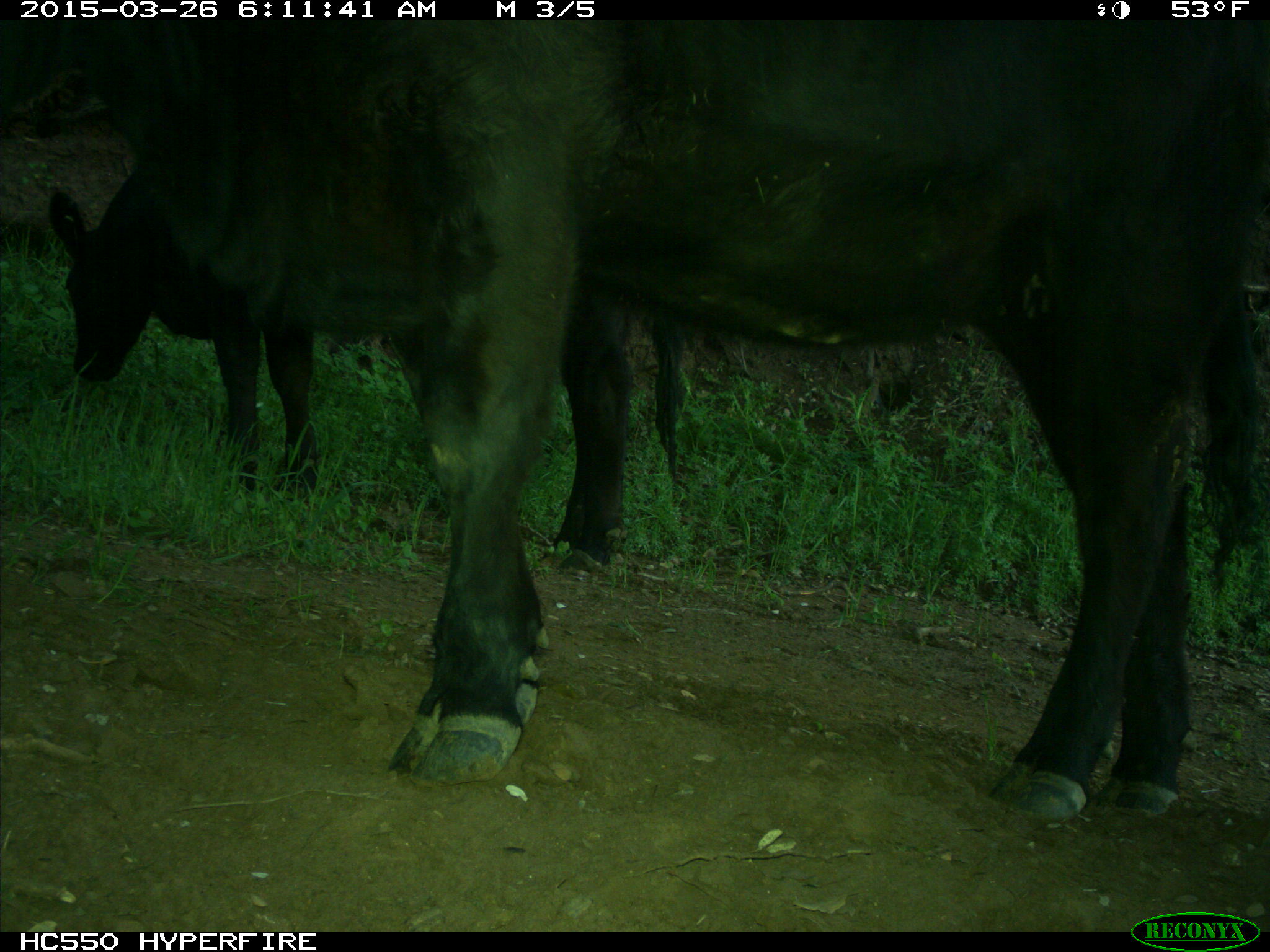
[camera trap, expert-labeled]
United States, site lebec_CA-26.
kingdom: Animalia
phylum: Chordata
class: Mammalia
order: Artiodactyla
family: Bovidae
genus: Bos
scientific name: Bos taurus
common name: domestic cow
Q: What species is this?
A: Bos taurus (domestic cow).